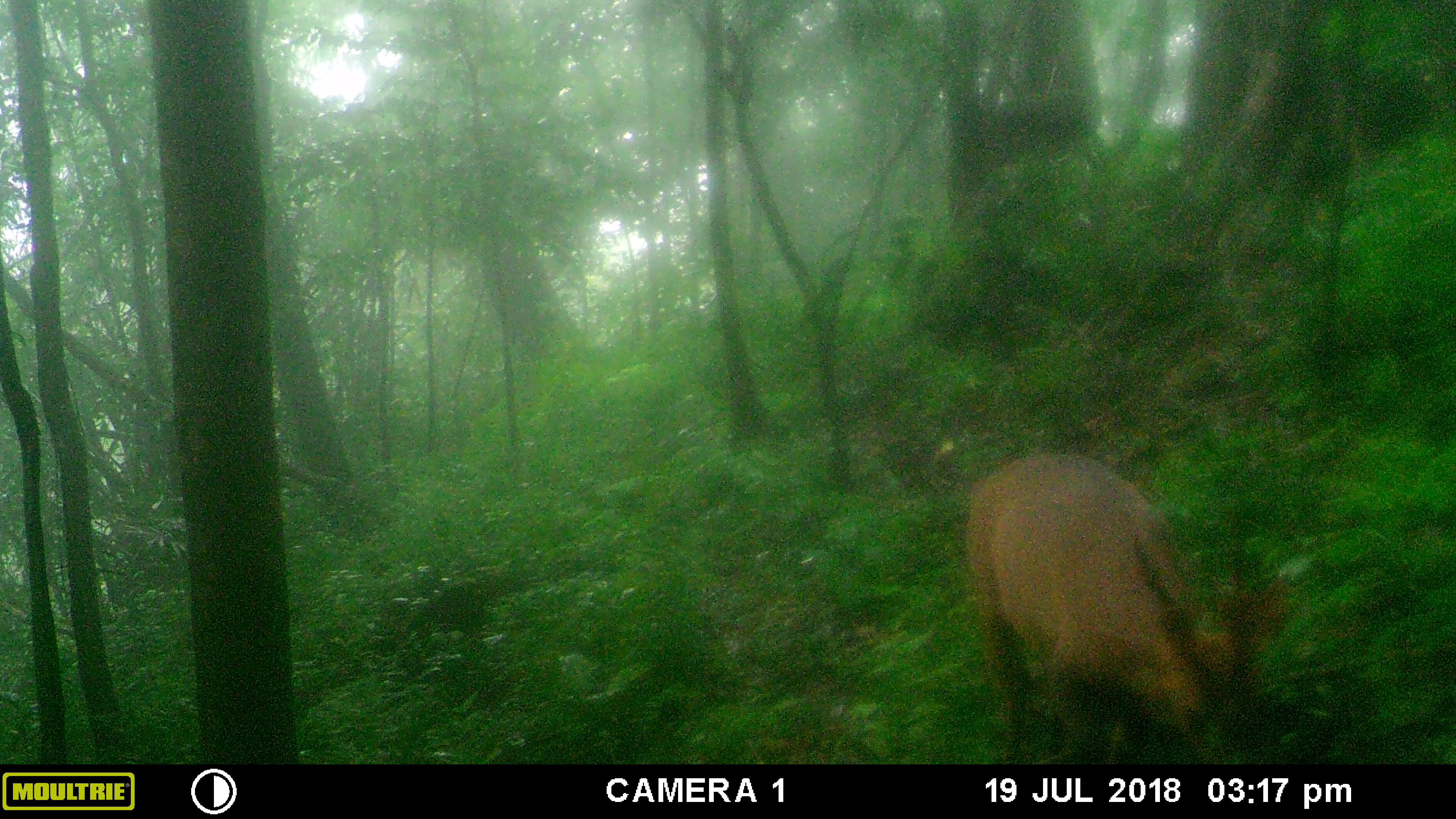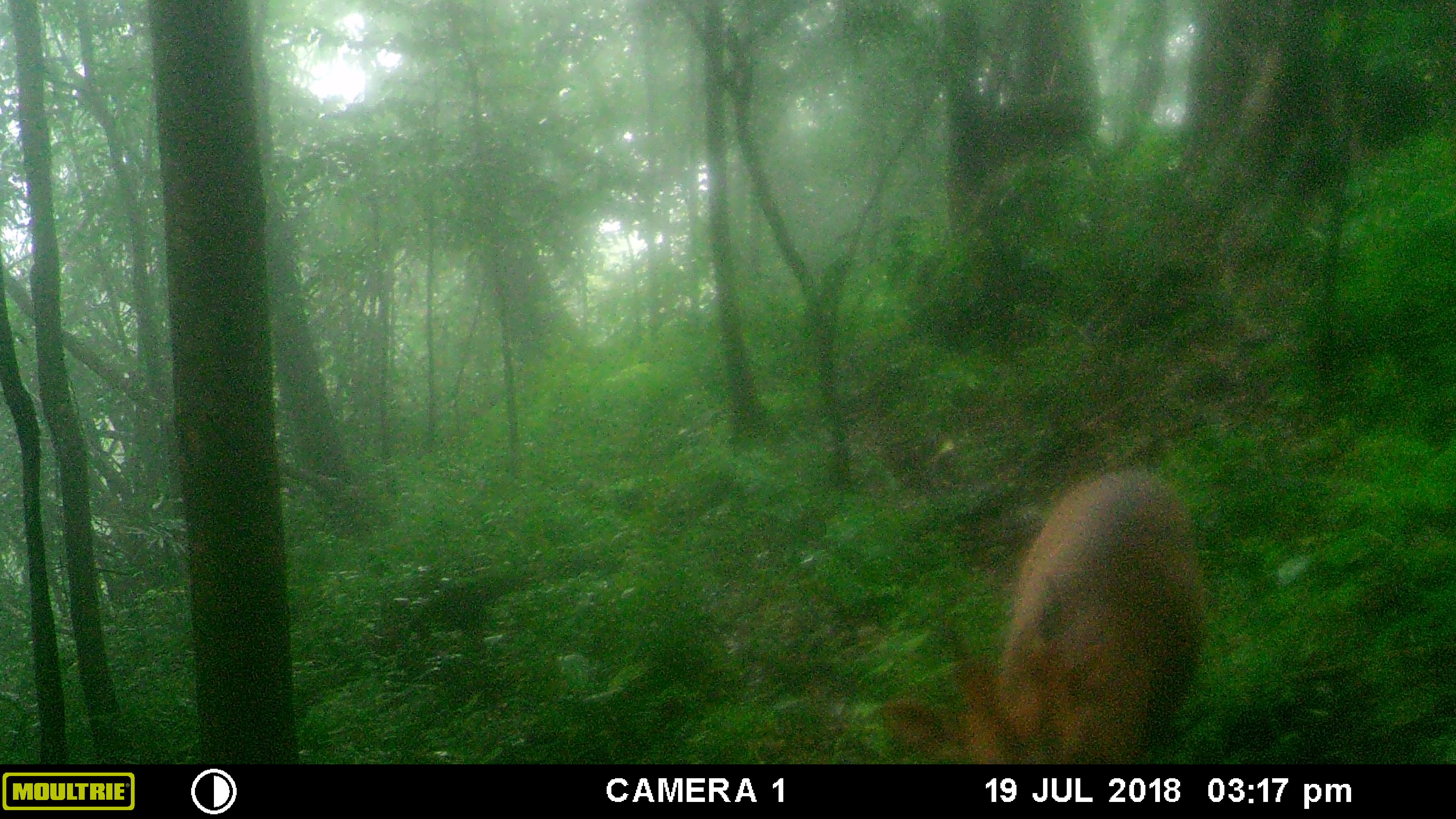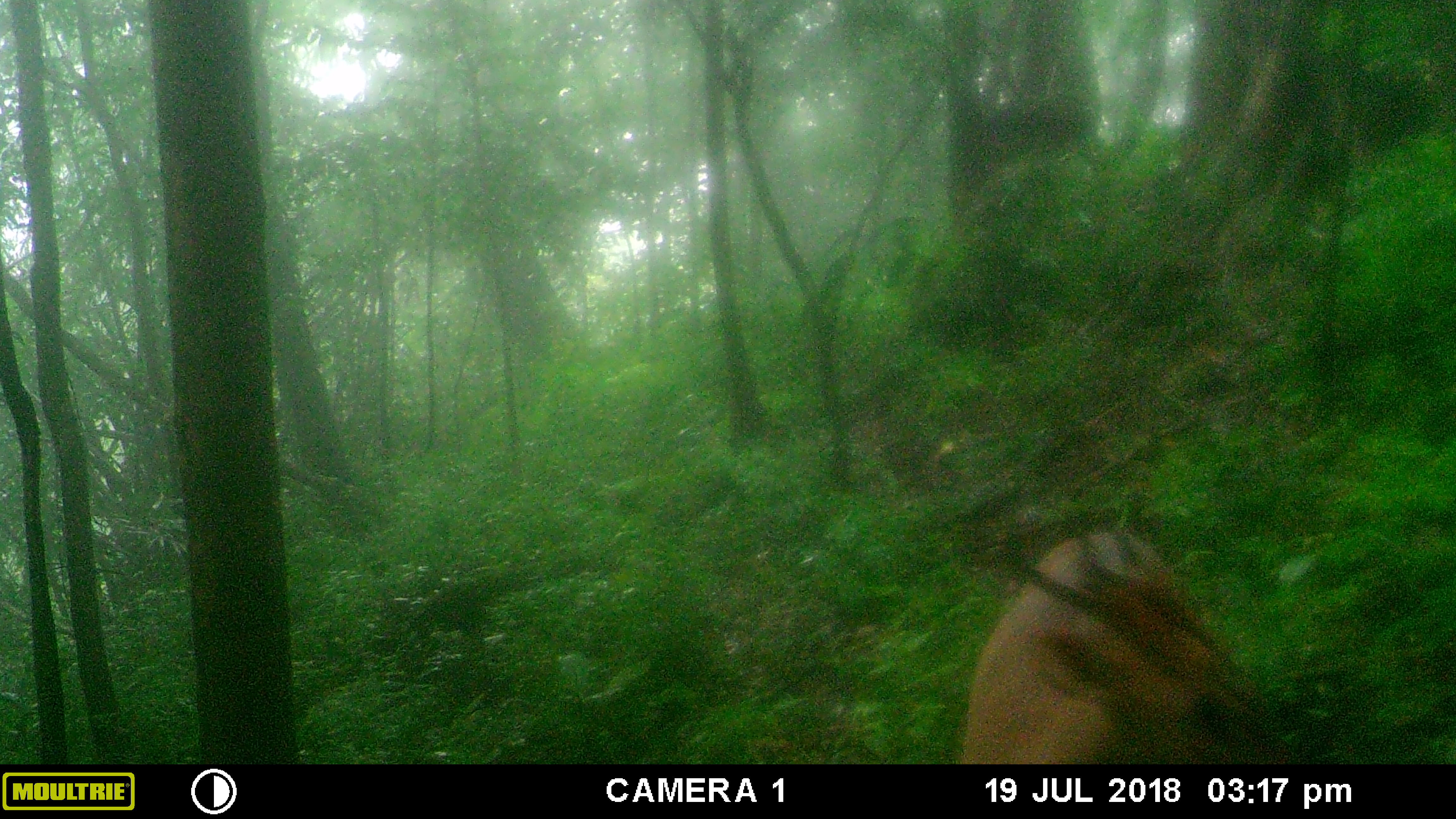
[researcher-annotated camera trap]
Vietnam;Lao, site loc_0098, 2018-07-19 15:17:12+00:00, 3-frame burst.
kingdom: Animalia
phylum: Chordata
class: Mammalia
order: Artiodactyla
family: Cervidae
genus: Muntiacus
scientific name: Muntiacus vuquangensis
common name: large-antlered muntjac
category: large antlered muntjac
Large antlered muntjac (large-antlered muntjac) (Muntiacus vuquangensis). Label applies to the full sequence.